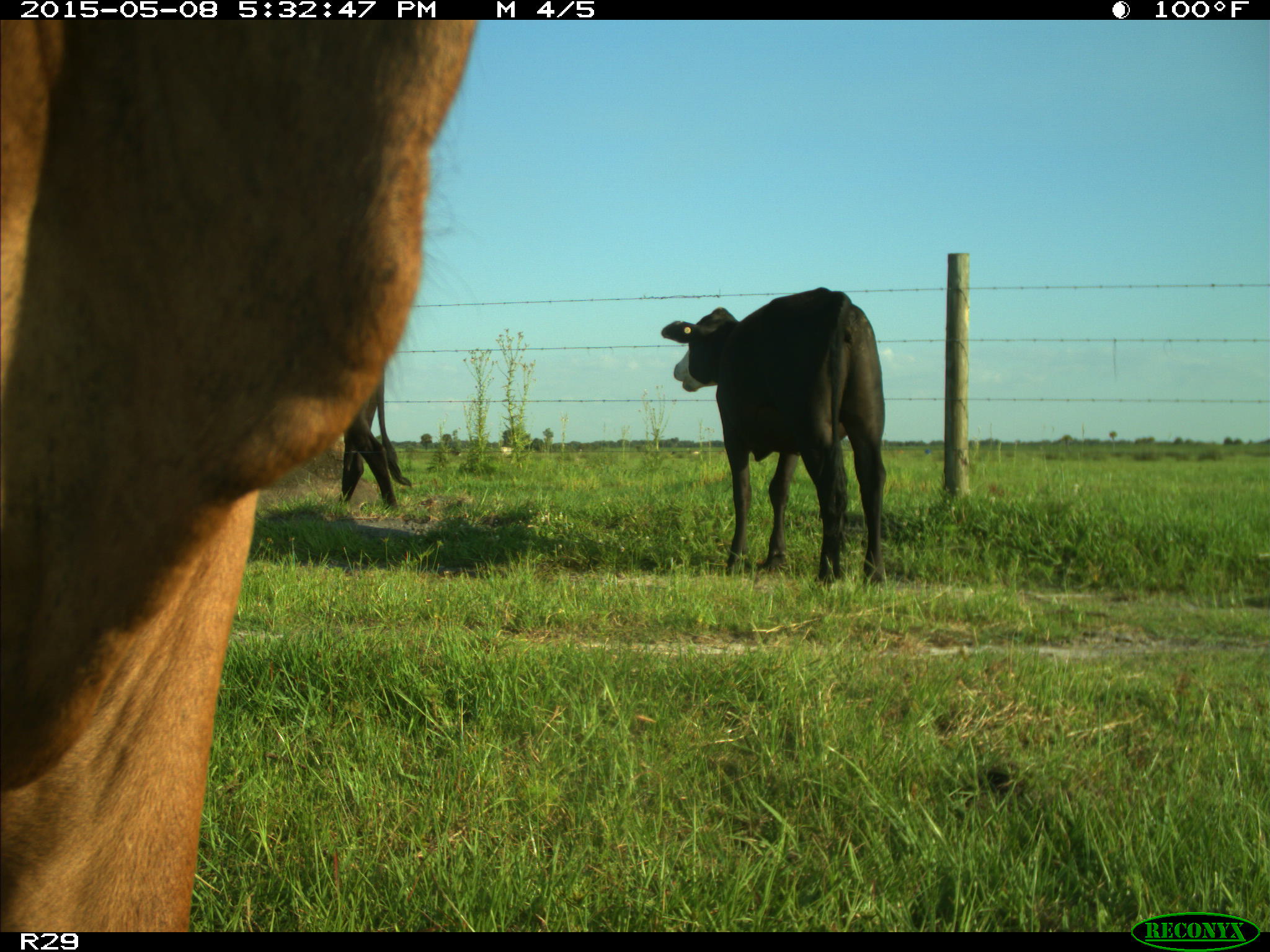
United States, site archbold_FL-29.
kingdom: Animalia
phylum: Chordata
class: Mammalia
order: Artiodactyla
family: Bovidae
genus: Bos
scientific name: Bos taurus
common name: domestic cow